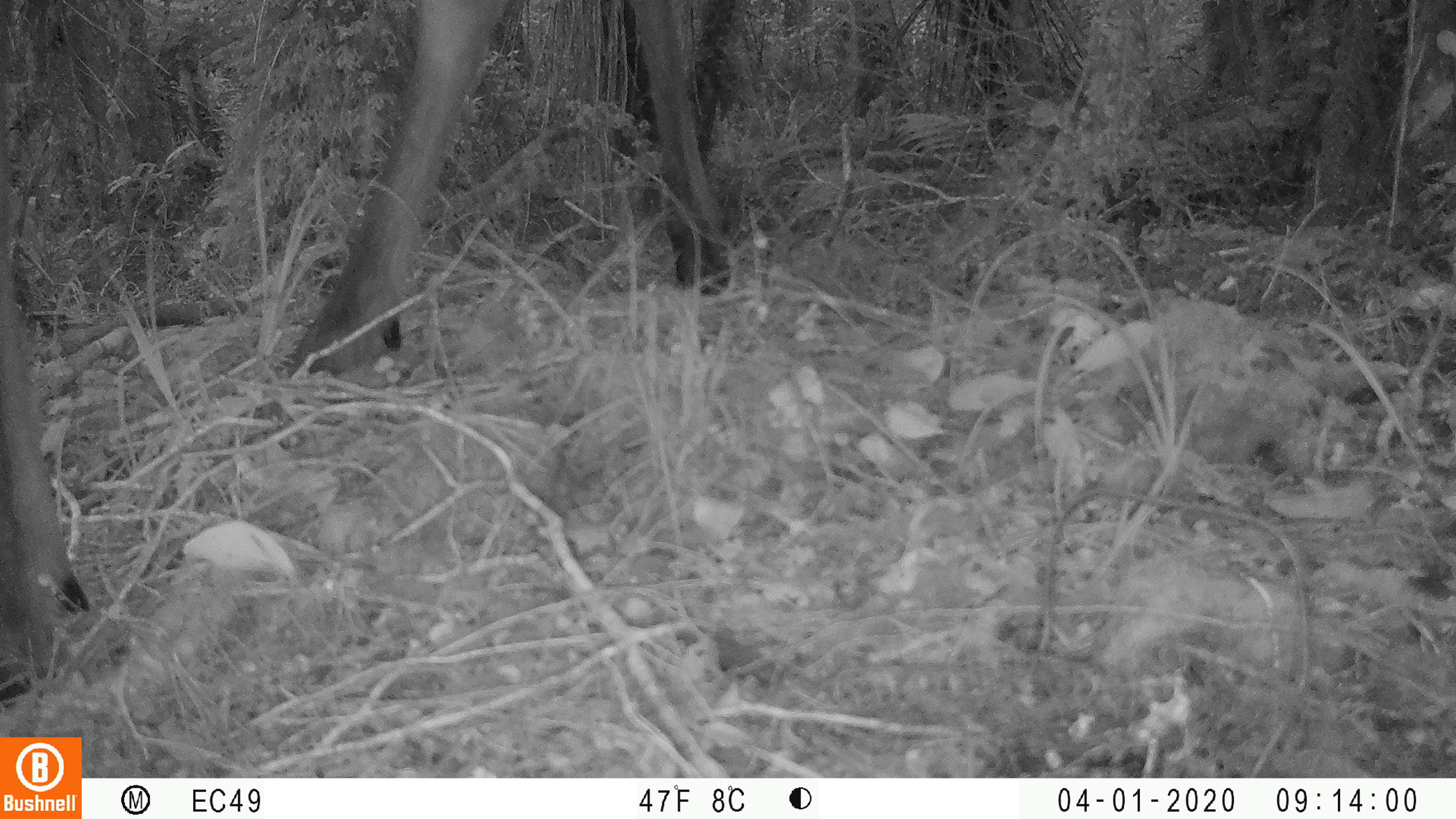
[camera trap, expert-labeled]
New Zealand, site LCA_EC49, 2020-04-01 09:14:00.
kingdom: Animalia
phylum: Chordata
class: Mammalia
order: Artiodactyla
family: Cervidae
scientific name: Cervidae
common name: deer